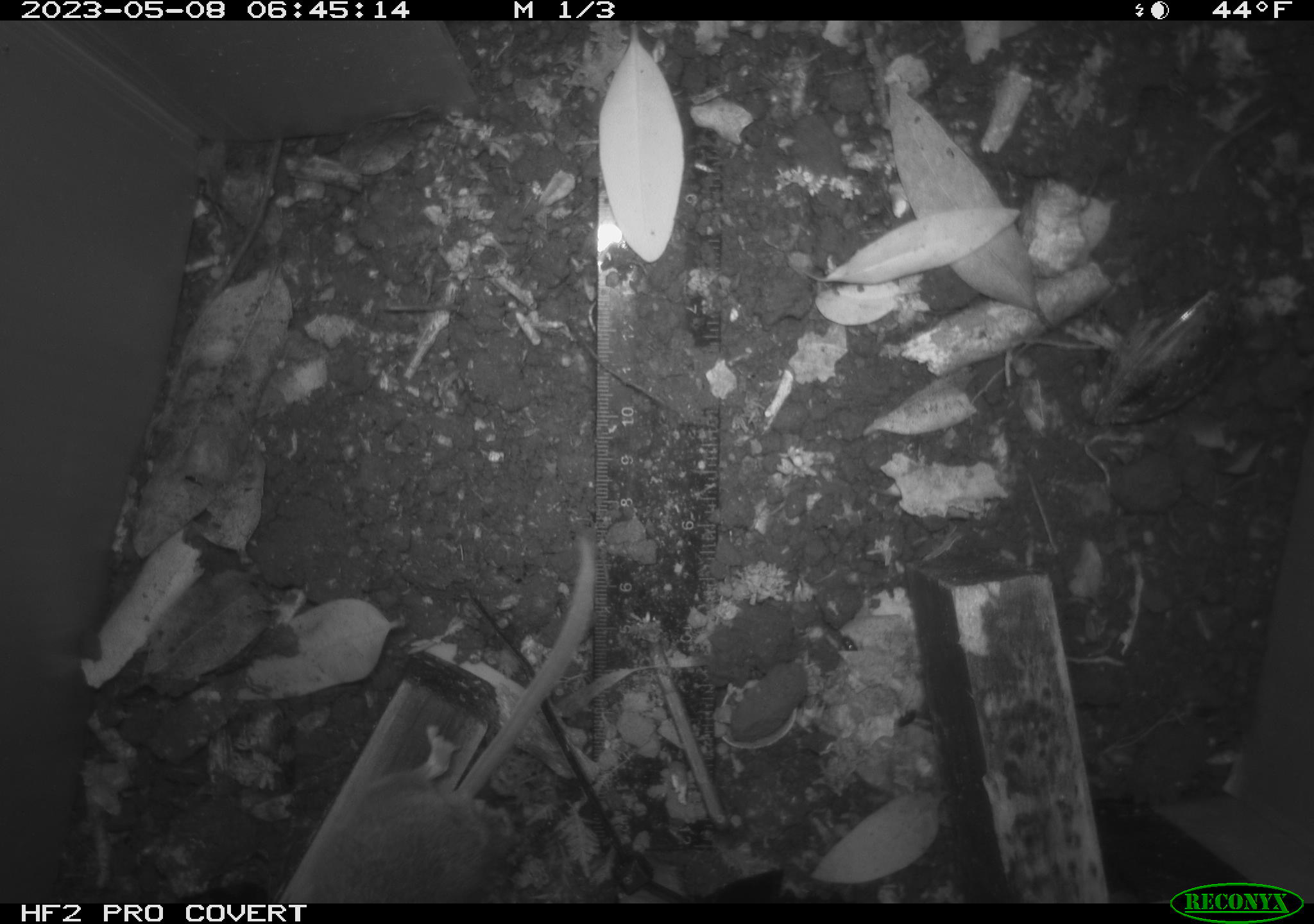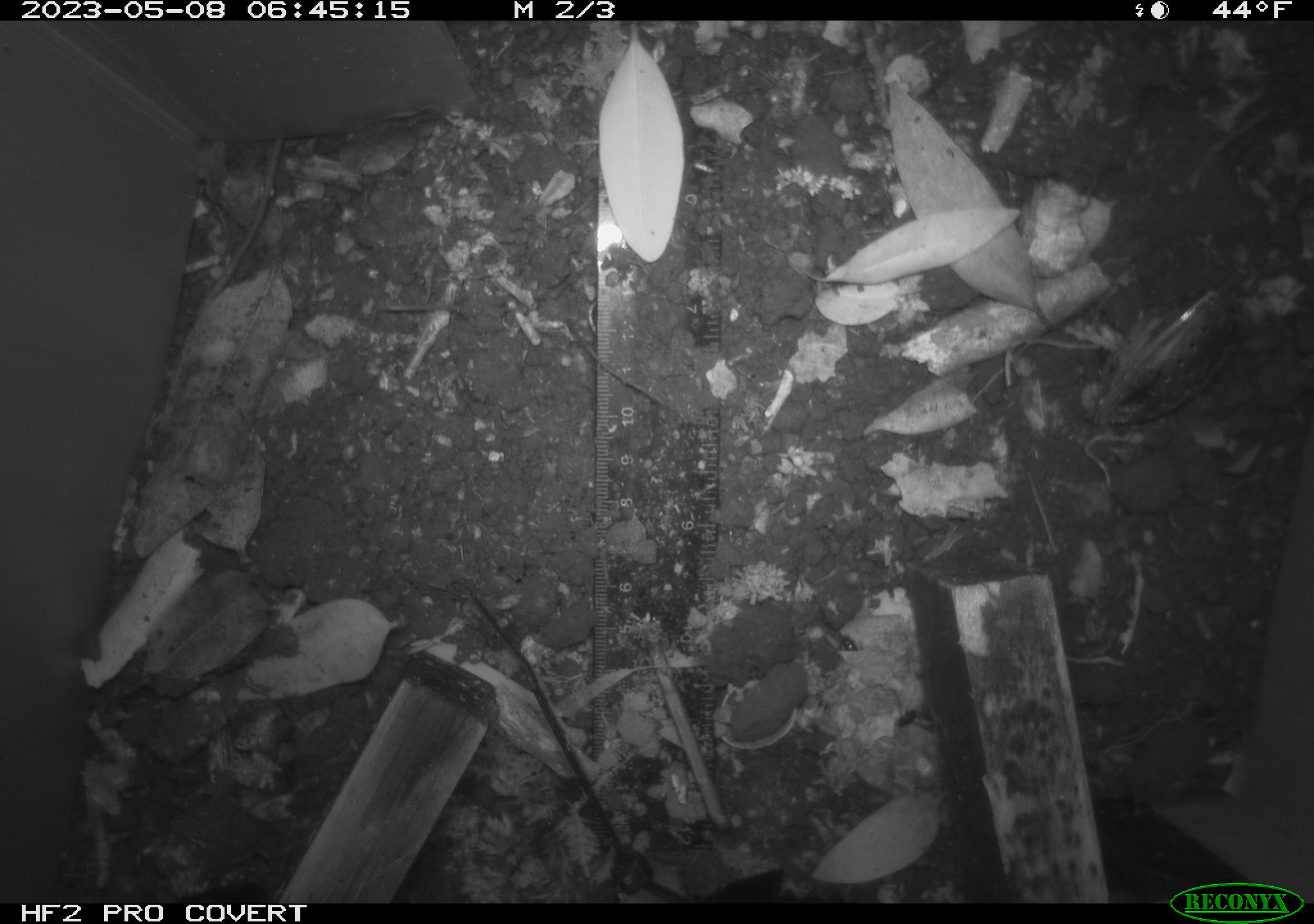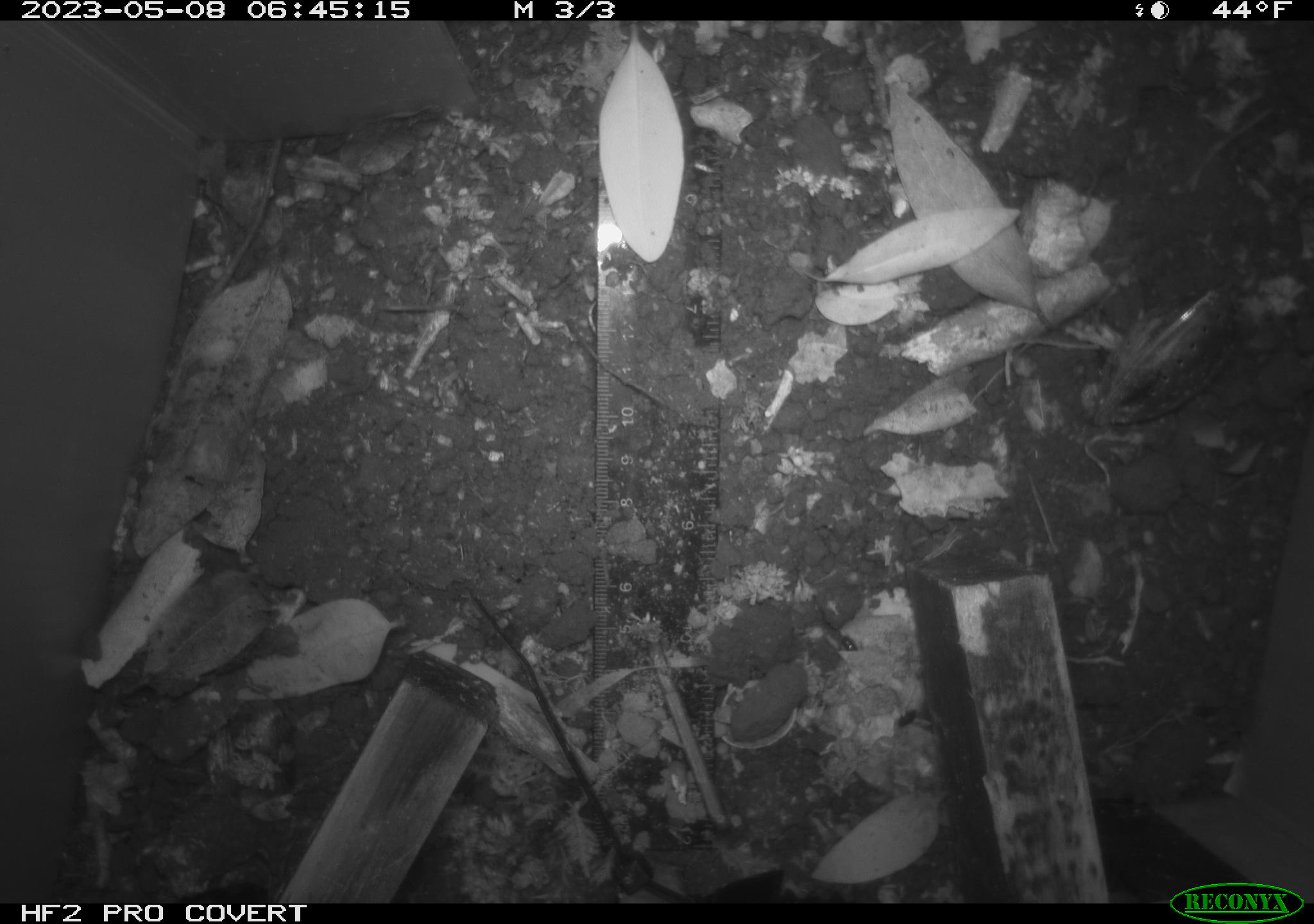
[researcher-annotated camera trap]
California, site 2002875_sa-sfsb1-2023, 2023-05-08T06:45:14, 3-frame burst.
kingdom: Animalia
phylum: Chordata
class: Mammalia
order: Rodentia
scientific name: Rodentia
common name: mouse species